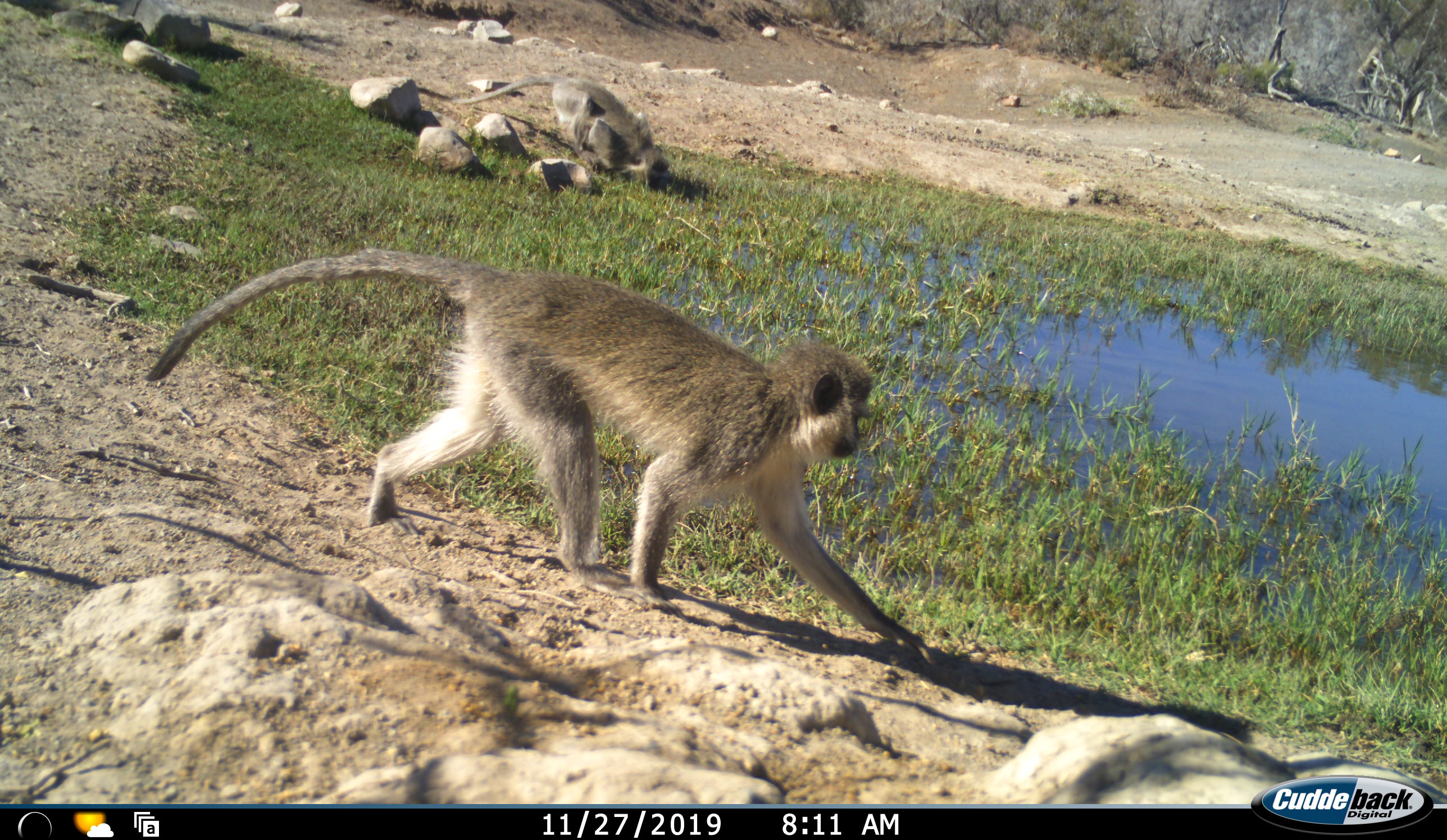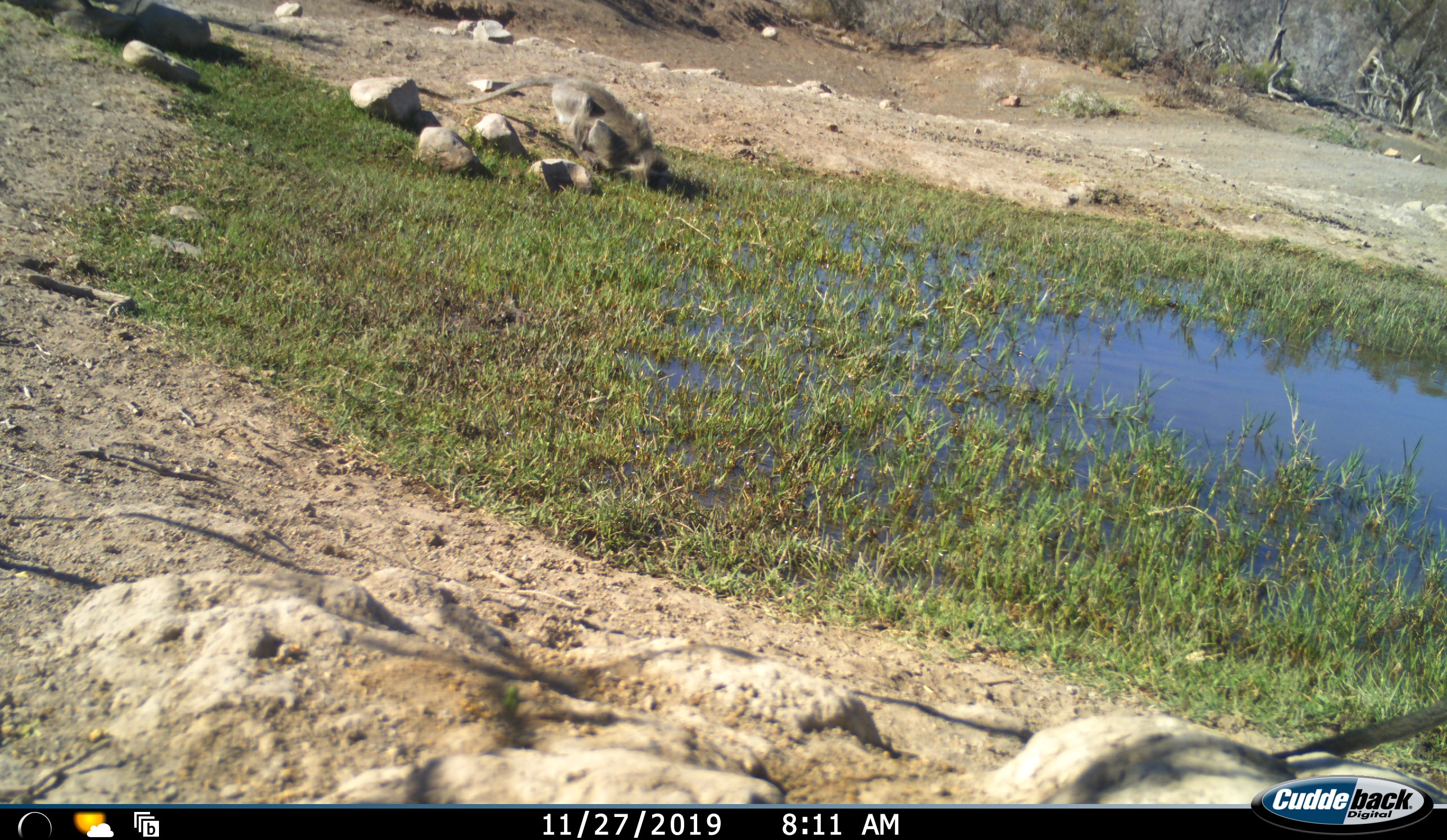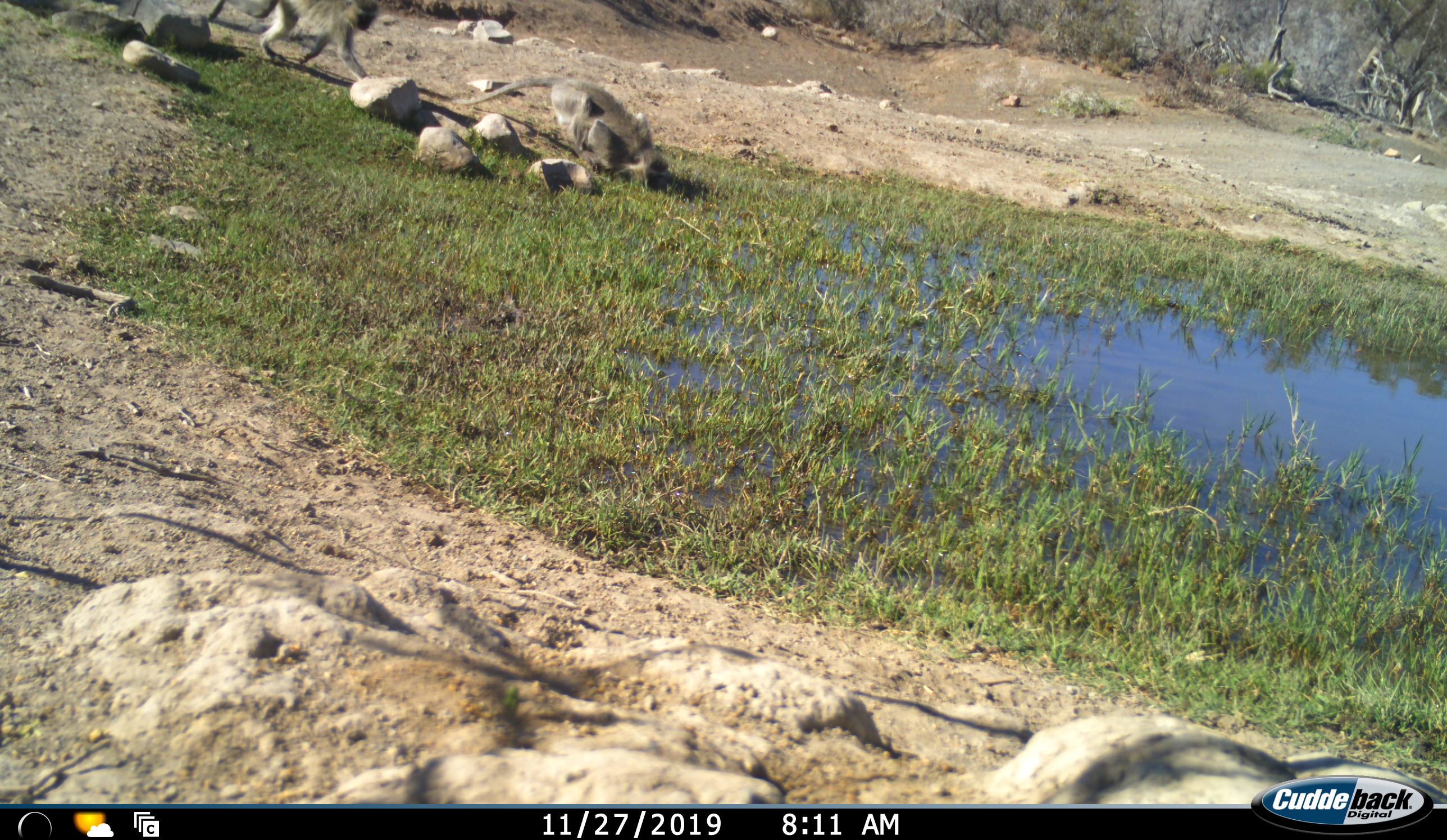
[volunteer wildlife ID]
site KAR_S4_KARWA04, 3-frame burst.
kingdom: Animalia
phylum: Chordata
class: Mammalia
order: Primates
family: Cercopithecidae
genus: Chlorocebus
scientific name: Chlorocebus pygerythrus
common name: vervet monkey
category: monkeyvervet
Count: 3.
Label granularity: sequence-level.